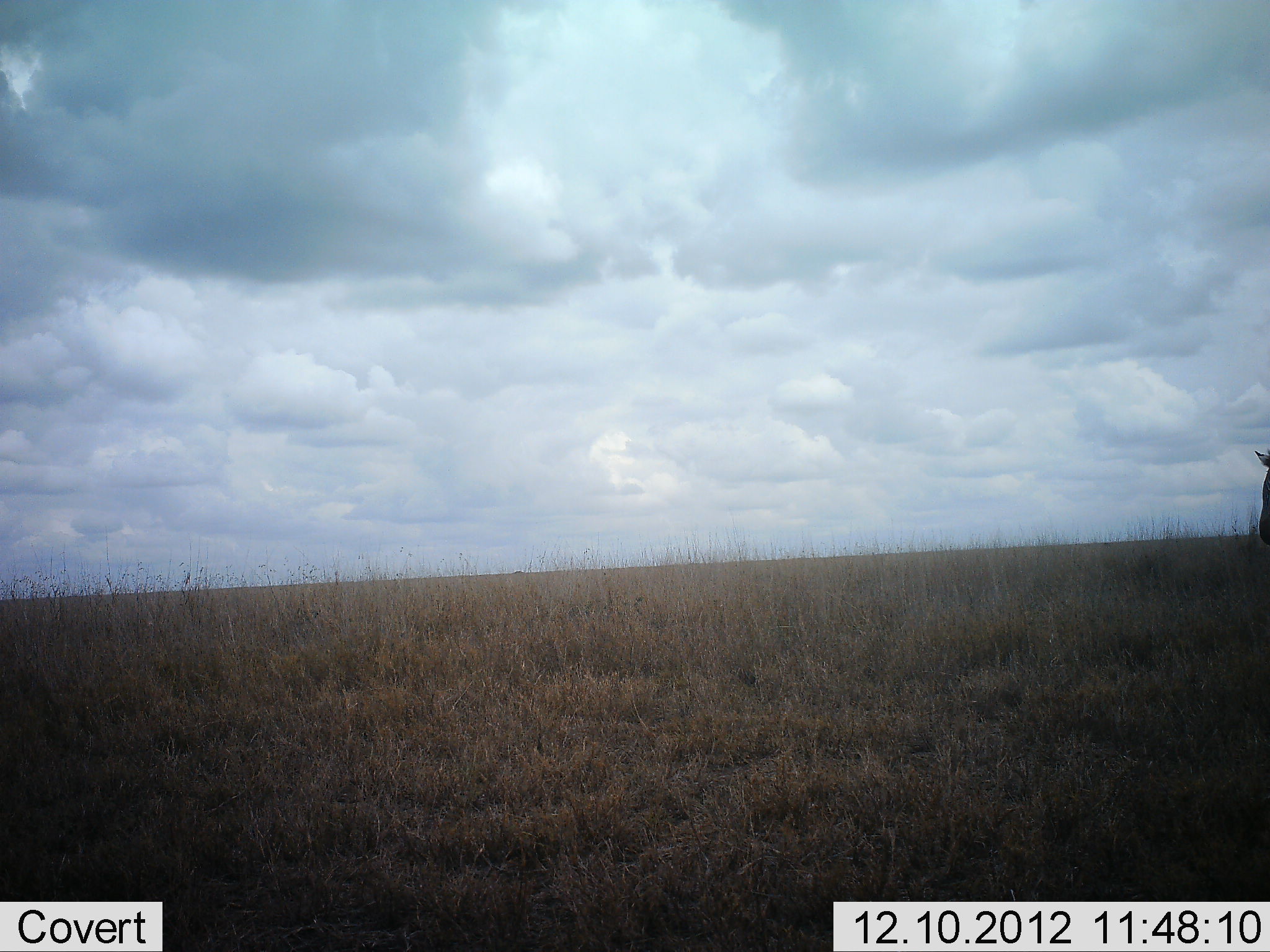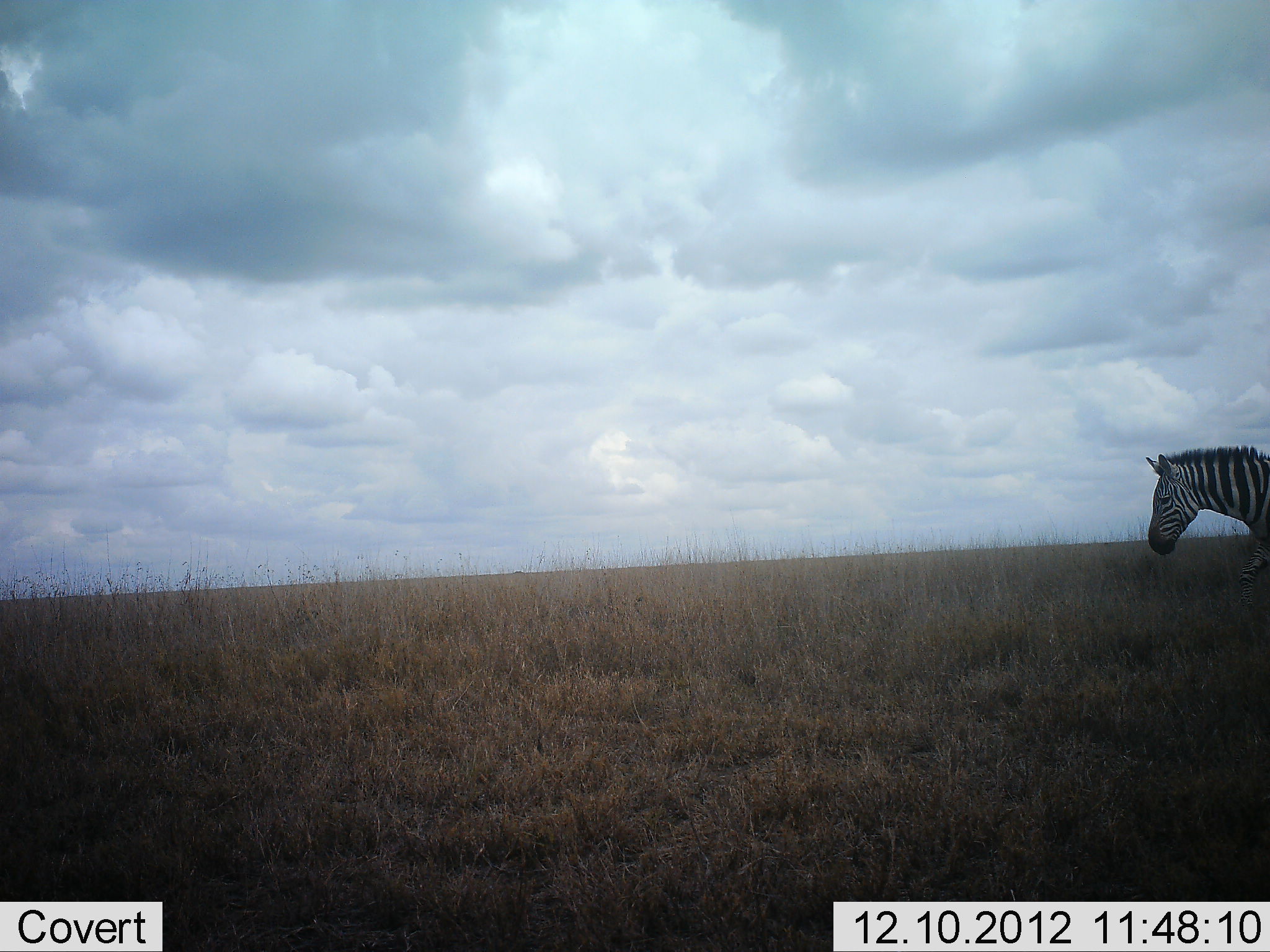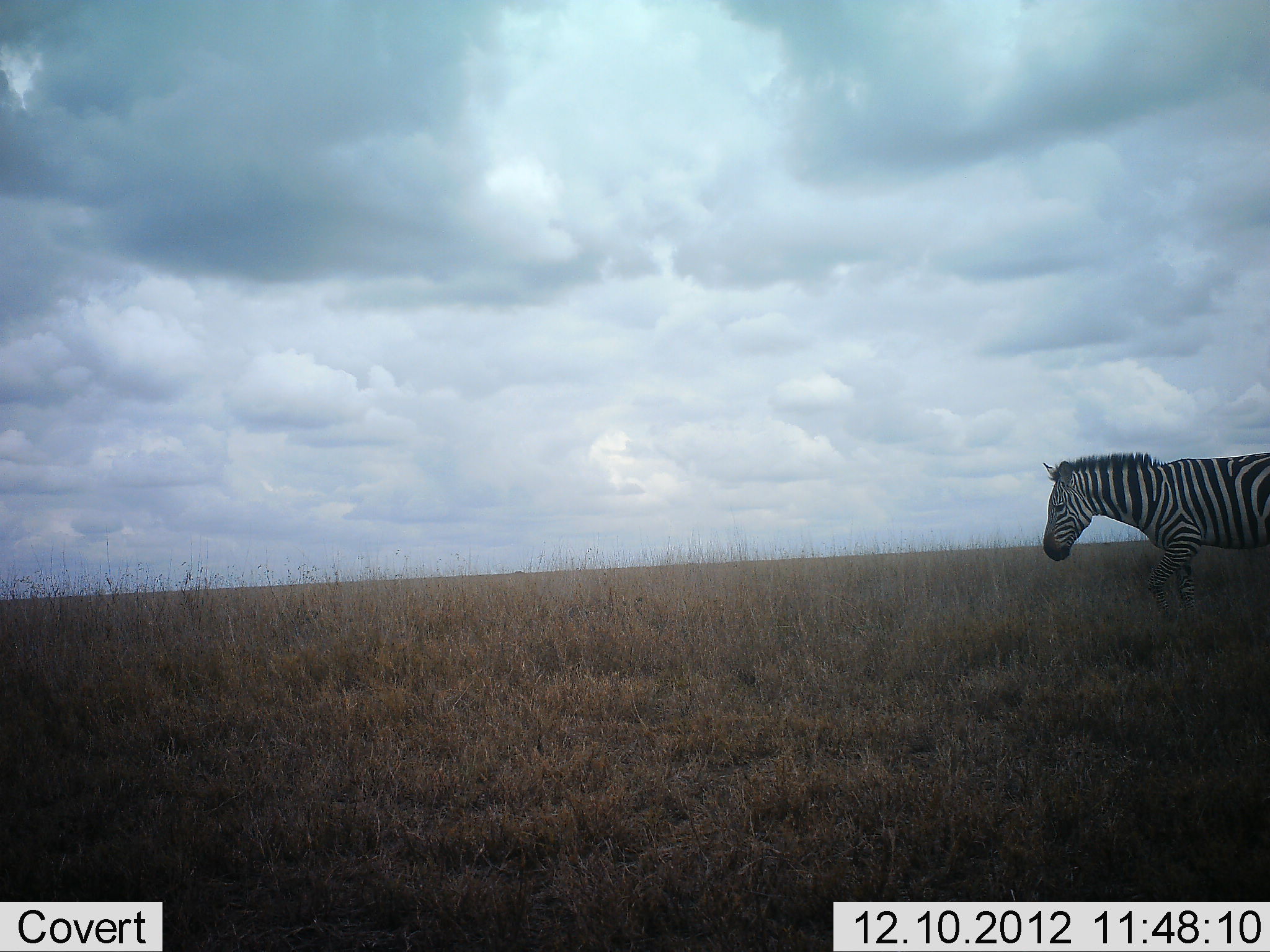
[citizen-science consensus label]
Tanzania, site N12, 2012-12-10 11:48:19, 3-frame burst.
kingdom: Animalia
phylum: Chordata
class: Mammalia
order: Perissodactyla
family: Equidae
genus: Equus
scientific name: Equus quagga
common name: plains zebra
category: zebra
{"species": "zebra (plains zebra) (Equus quagga)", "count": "1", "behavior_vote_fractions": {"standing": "7%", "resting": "0%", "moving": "95%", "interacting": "3%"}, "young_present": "0%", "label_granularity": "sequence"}